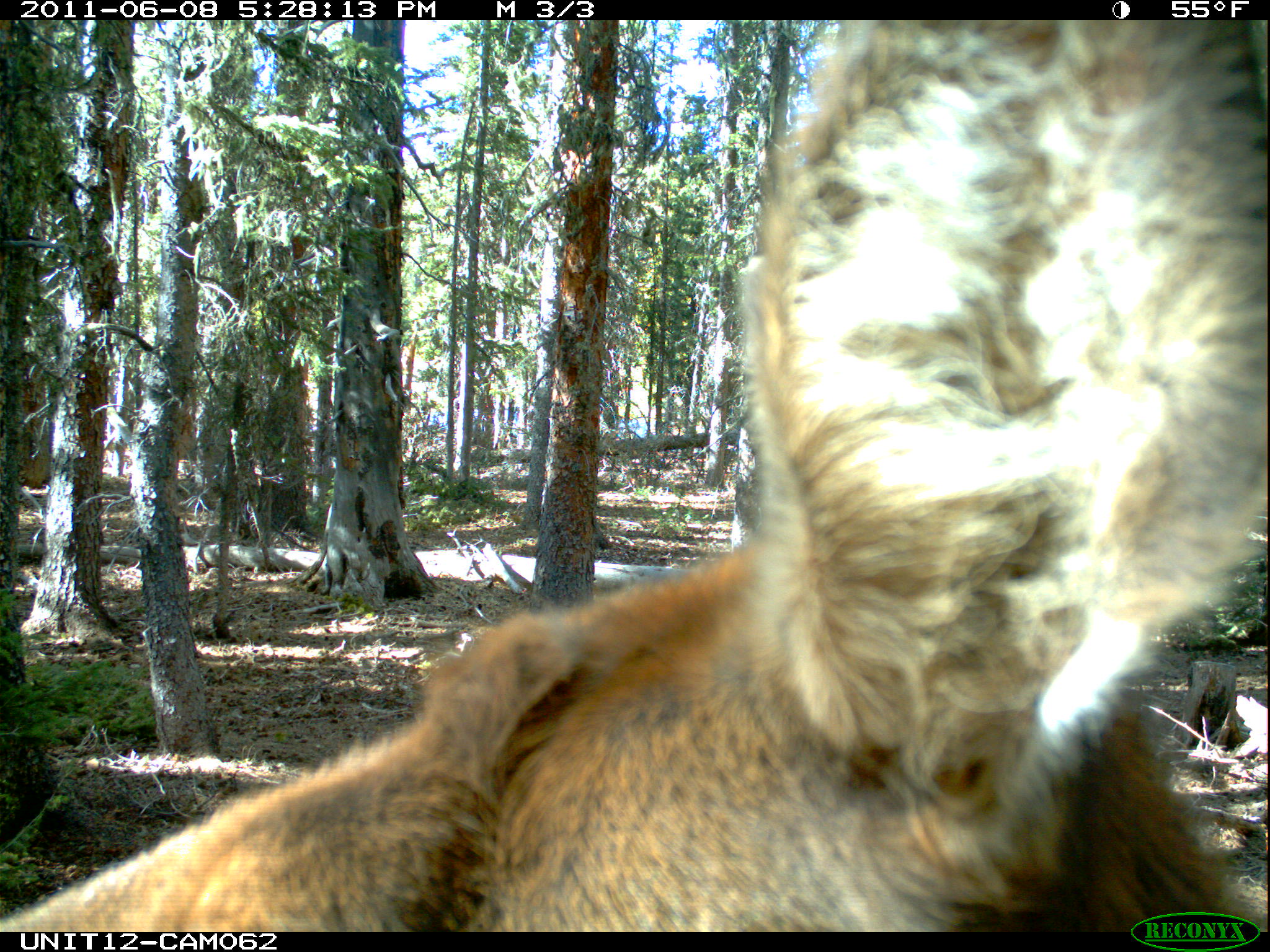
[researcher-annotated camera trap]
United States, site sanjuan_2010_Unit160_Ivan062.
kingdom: Animalia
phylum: Chordata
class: Mammalia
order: Artiodactyla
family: Cervidae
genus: Cervus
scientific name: Cervus elaphus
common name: red deer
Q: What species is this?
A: Cervus elaphus (red deer).